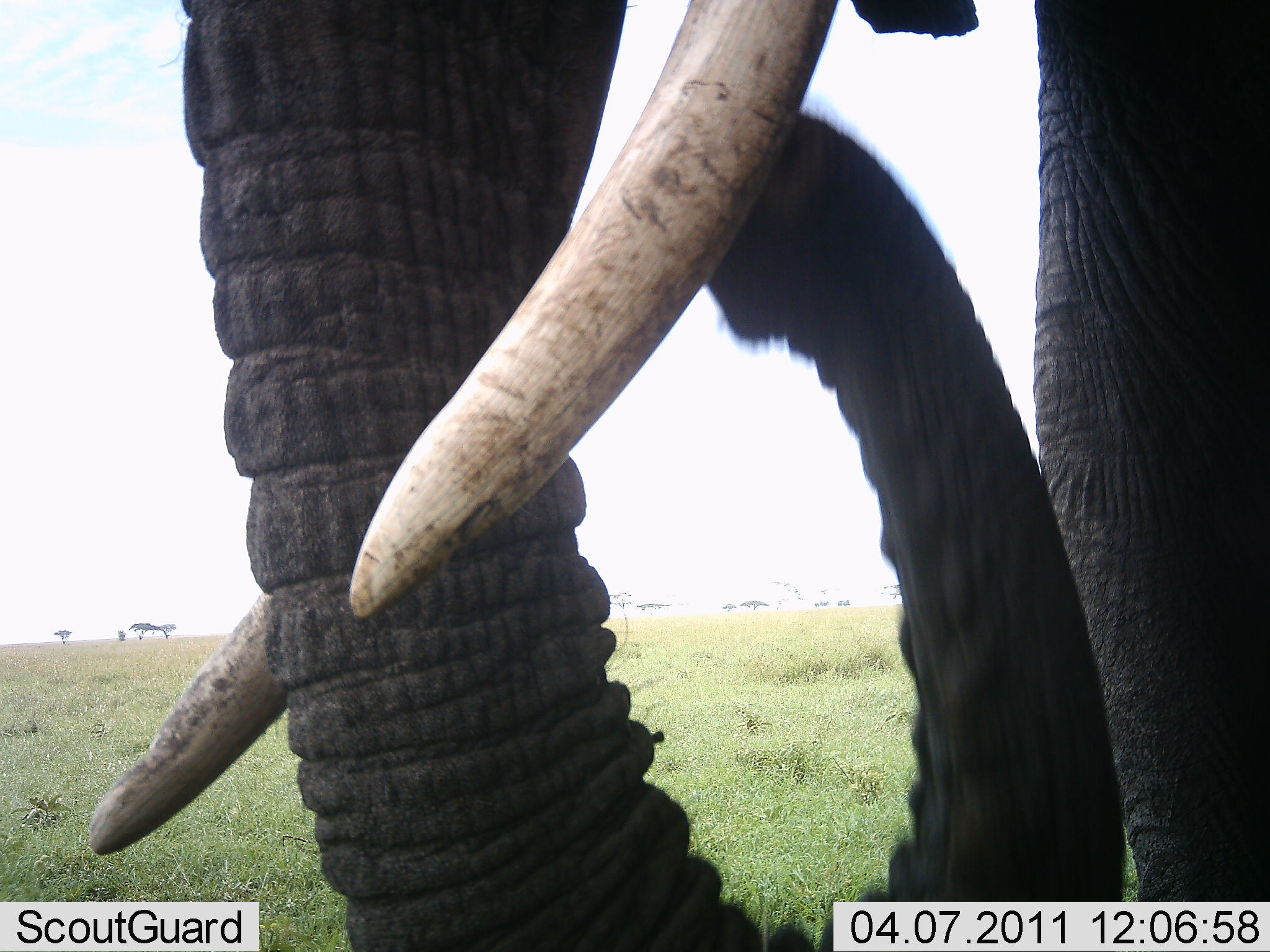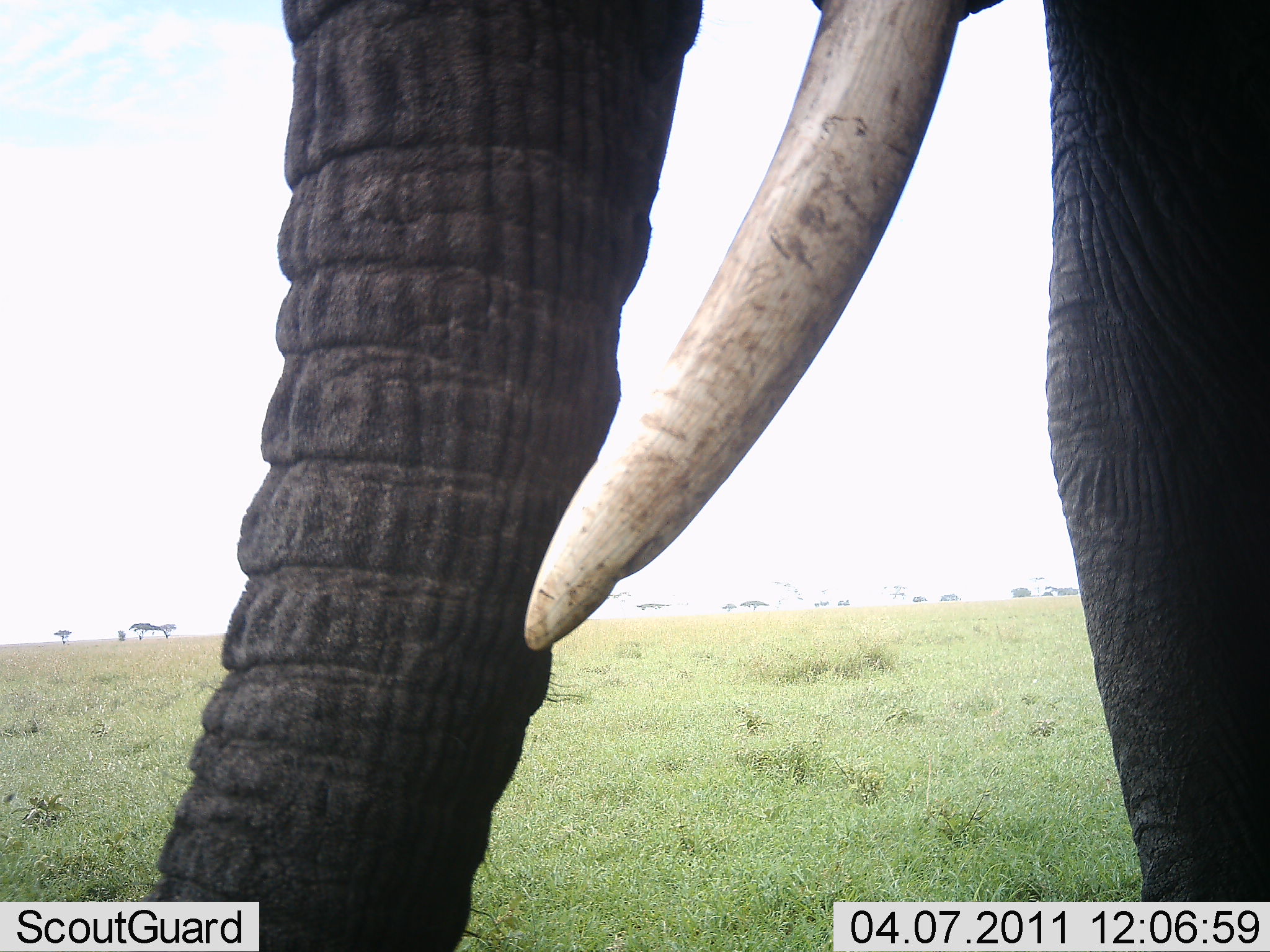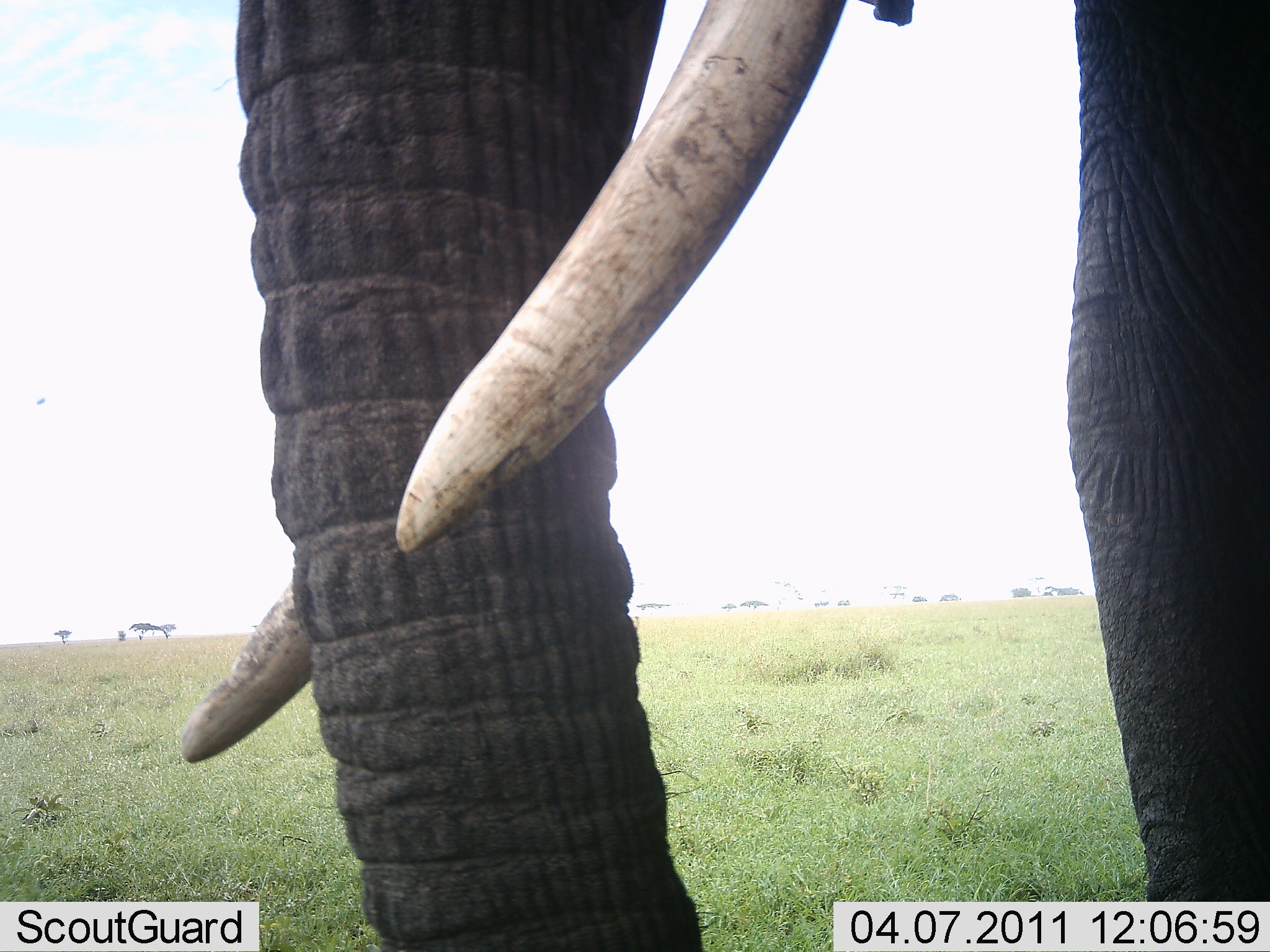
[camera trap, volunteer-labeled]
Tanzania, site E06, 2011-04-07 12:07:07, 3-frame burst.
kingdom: Animalia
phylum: Chordata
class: Mammalia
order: Proboscidea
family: Elephantidae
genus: Loxodonta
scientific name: Loxodonta africana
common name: african bush elephant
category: elephant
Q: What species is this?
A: Elephant (african bush elephant) (Loxodonta africana).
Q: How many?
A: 1.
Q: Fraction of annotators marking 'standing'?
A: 100%.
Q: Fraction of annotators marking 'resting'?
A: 0%.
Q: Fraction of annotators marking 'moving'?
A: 7%.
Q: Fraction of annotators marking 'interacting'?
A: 0%.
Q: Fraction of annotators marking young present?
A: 0%.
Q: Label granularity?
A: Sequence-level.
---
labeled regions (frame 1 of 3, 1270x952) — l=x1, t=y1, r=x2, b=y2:
animal: l=87, t=1, r=1270, b=952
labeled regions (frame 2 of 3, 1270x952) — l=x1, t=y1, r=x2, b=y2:
animal: l=131, t=1, r=1270, b=952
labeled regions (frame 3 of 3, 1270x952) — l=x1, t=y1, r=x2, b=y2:
animal: l=180, t=1, r=1270, b=952